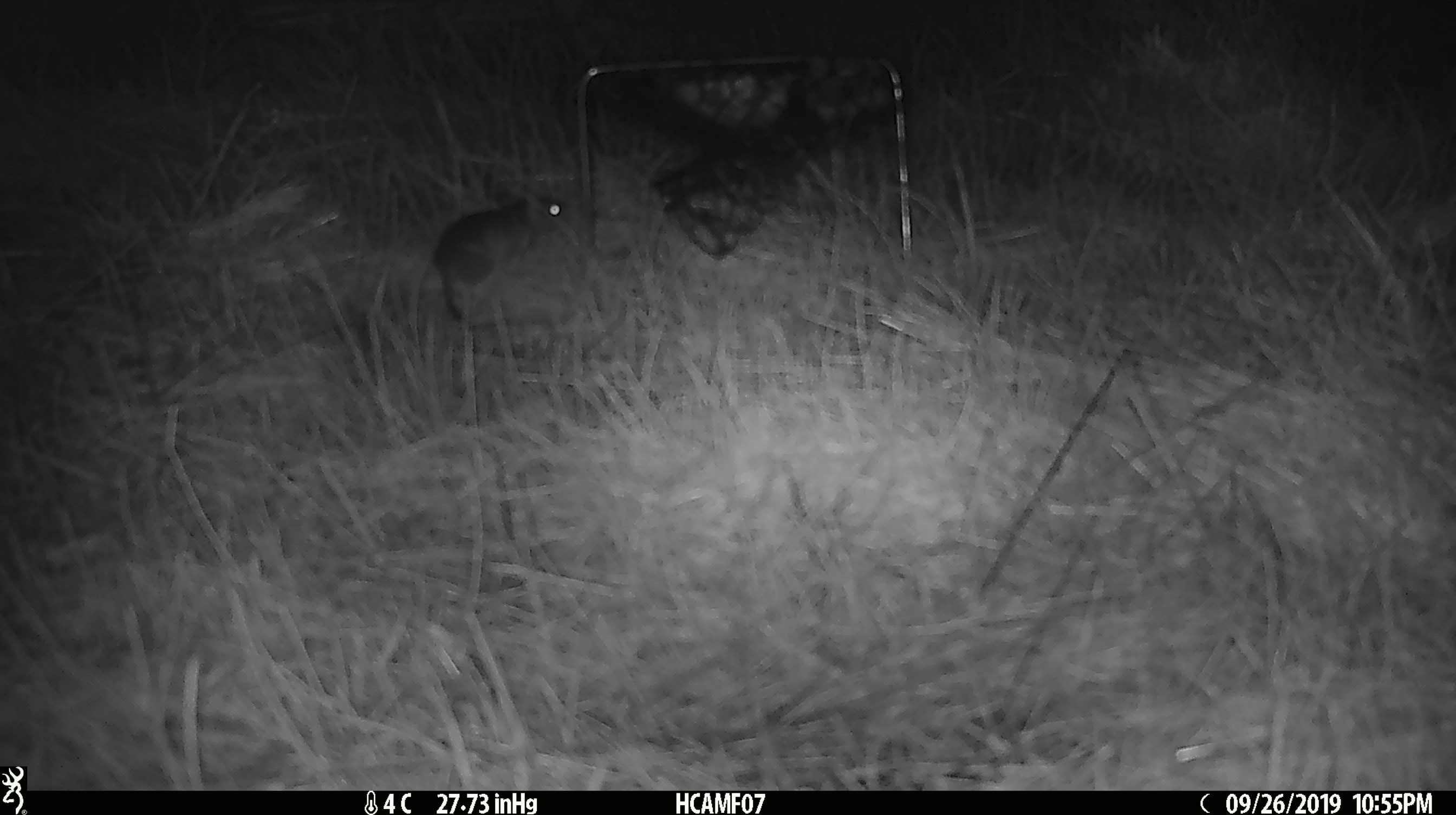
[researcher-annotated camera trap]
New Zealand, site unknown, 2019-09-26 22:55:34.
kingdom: Animalia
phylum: Chordata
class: Mammalia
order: Rodentia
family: Muridae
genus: Mus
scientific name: Mus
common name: mouse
Mouse (Mus).